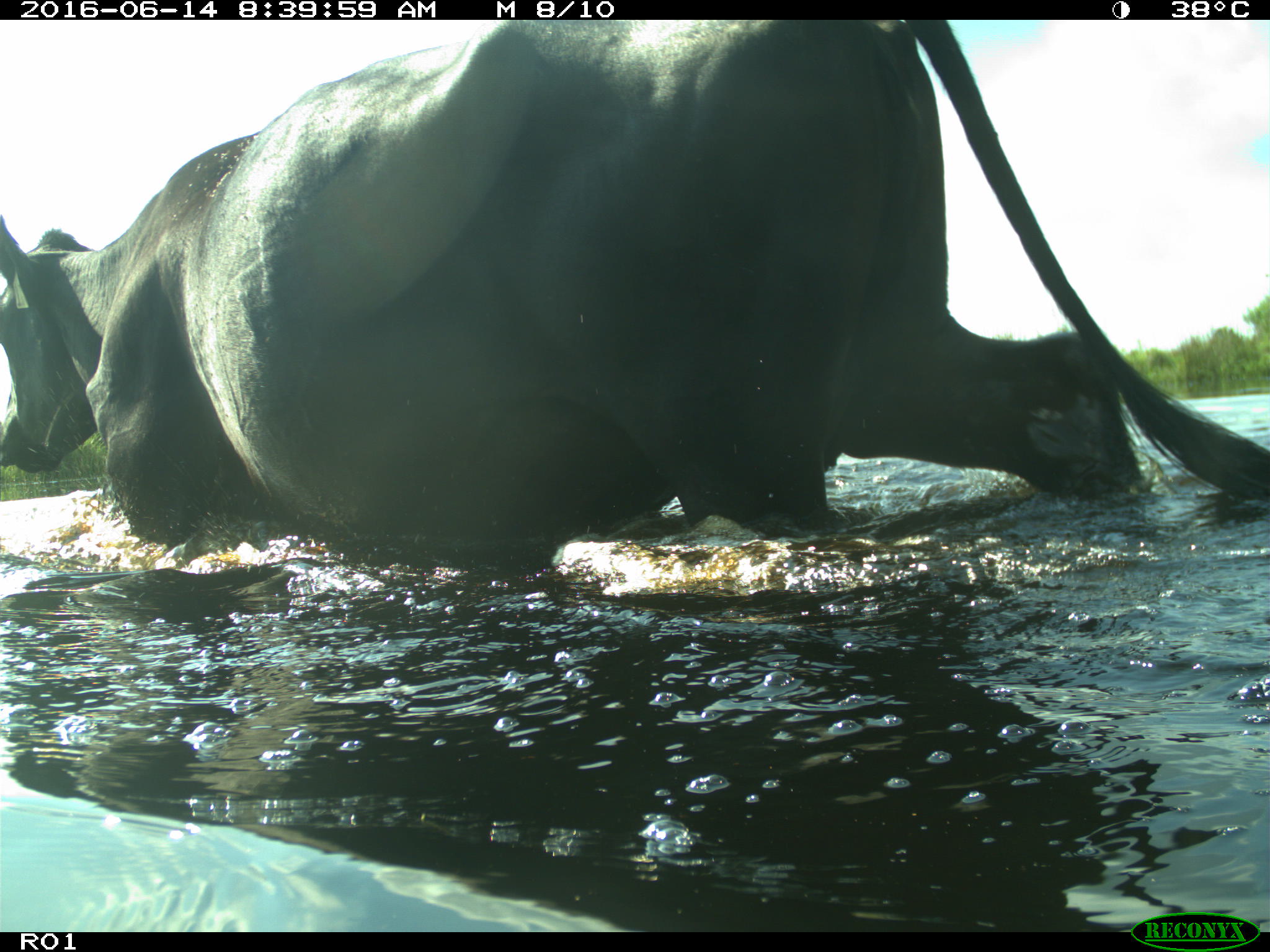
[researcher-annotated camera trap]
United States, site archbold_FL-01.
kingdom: Animalia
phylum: Chordata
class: Mammalia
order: Artiodactyla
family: Bovidae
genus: Bos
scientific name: Bos taurus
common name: domestic cow